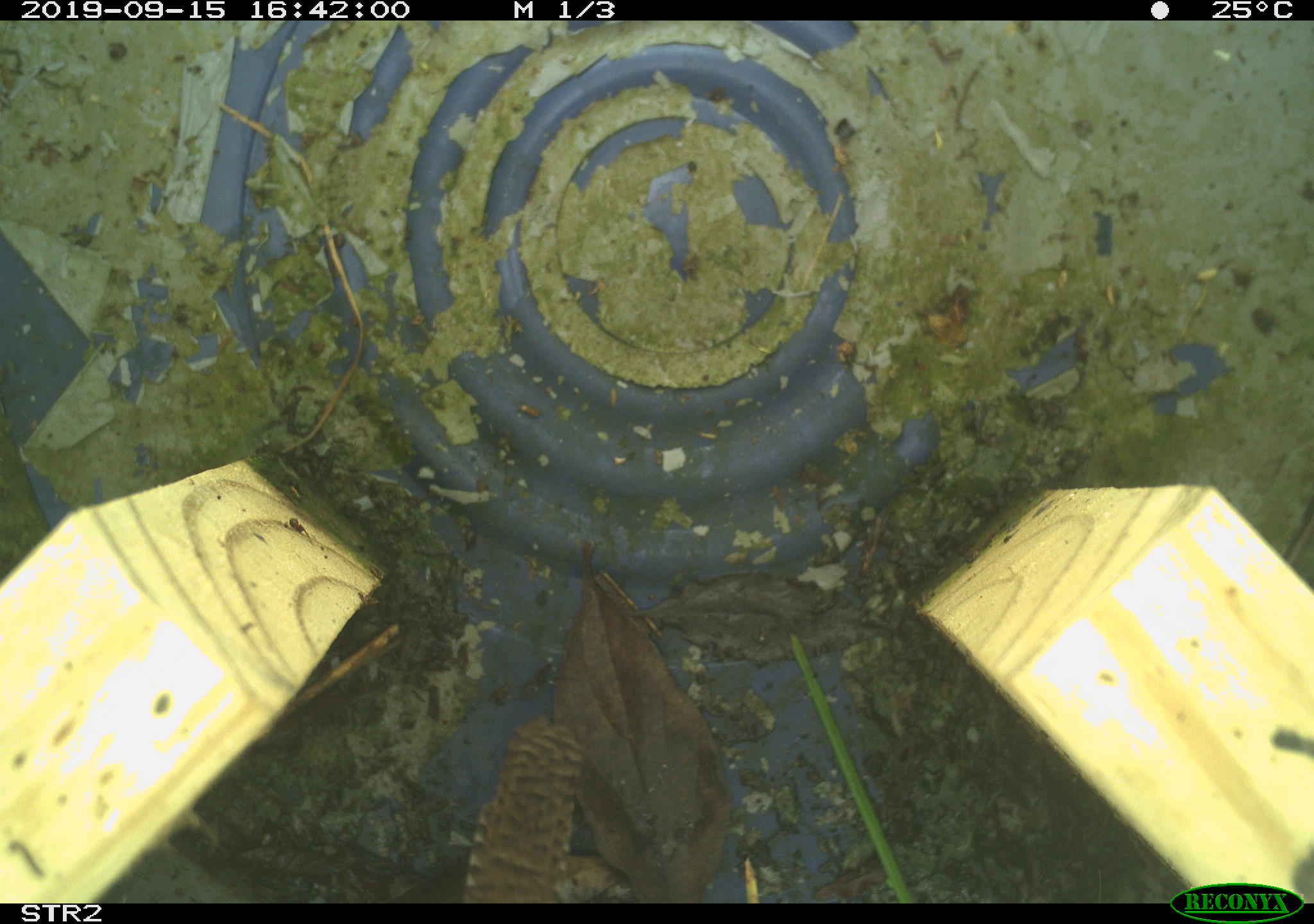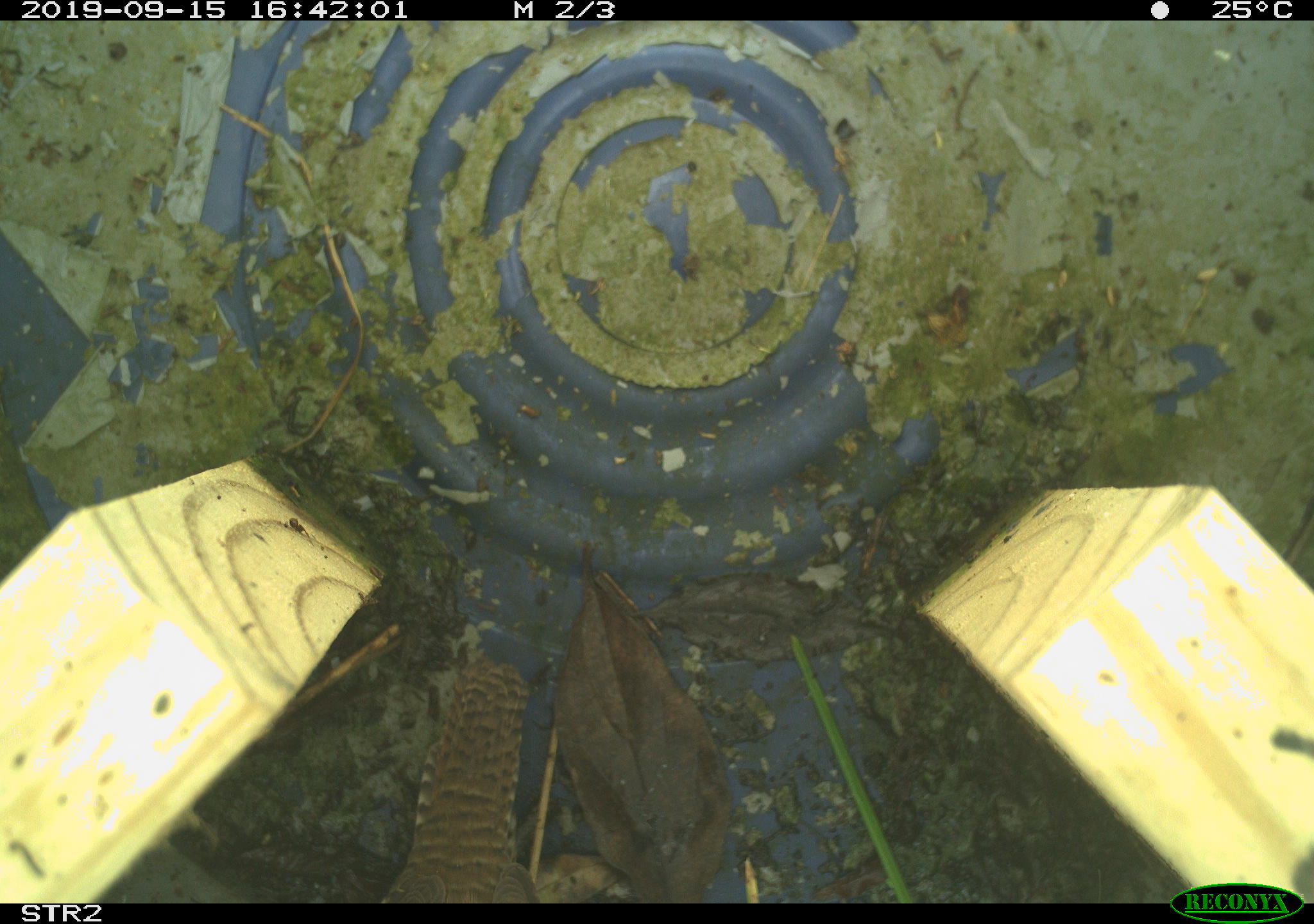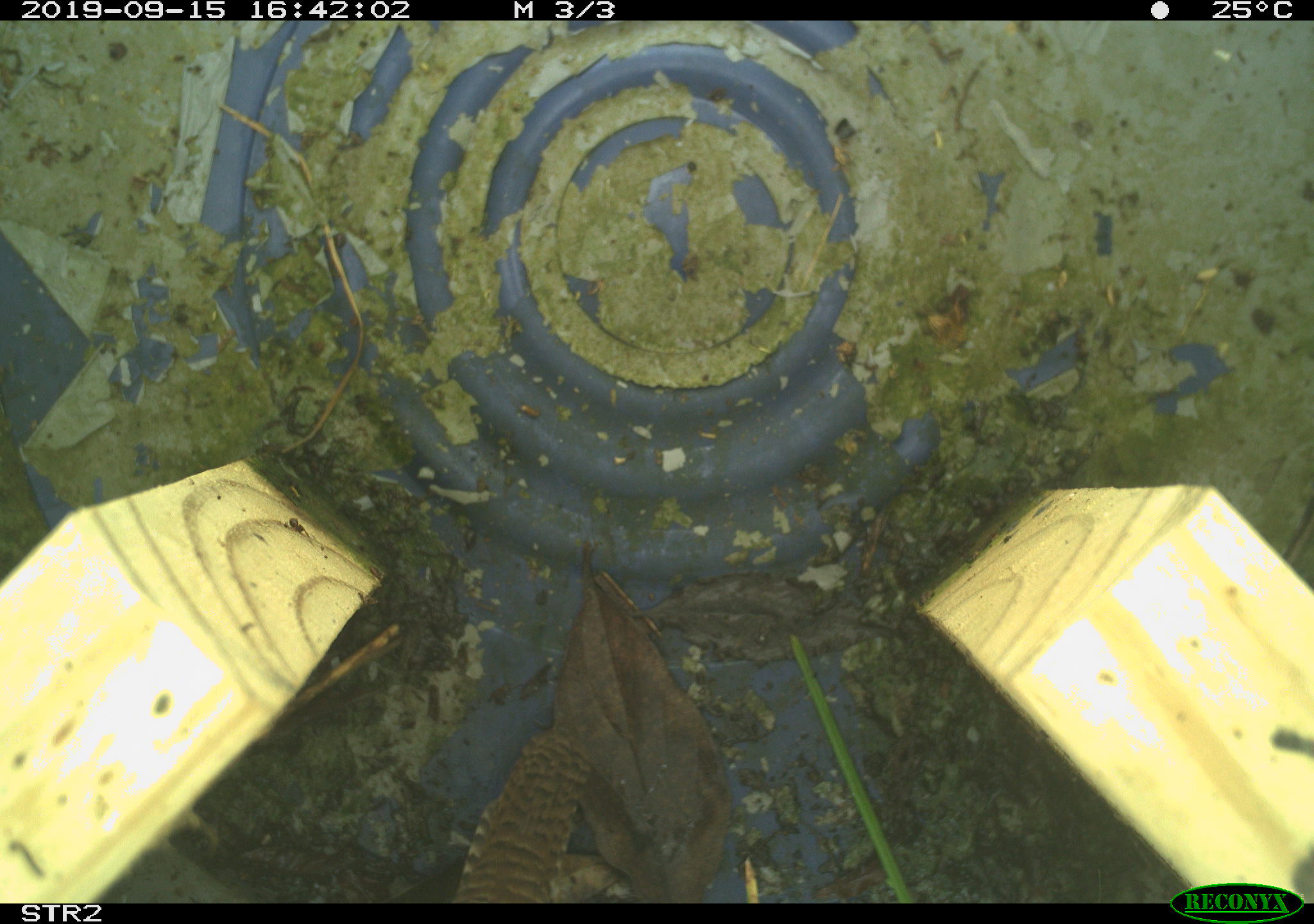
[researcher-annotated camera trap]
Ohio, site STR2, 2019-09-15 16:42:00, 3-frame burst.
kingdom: Animalia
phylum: Chordata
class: Aves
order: Passeriformes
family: Troglodytidae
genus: Troglodytes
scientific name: Troglodytes aedon aedon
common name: northern house wren